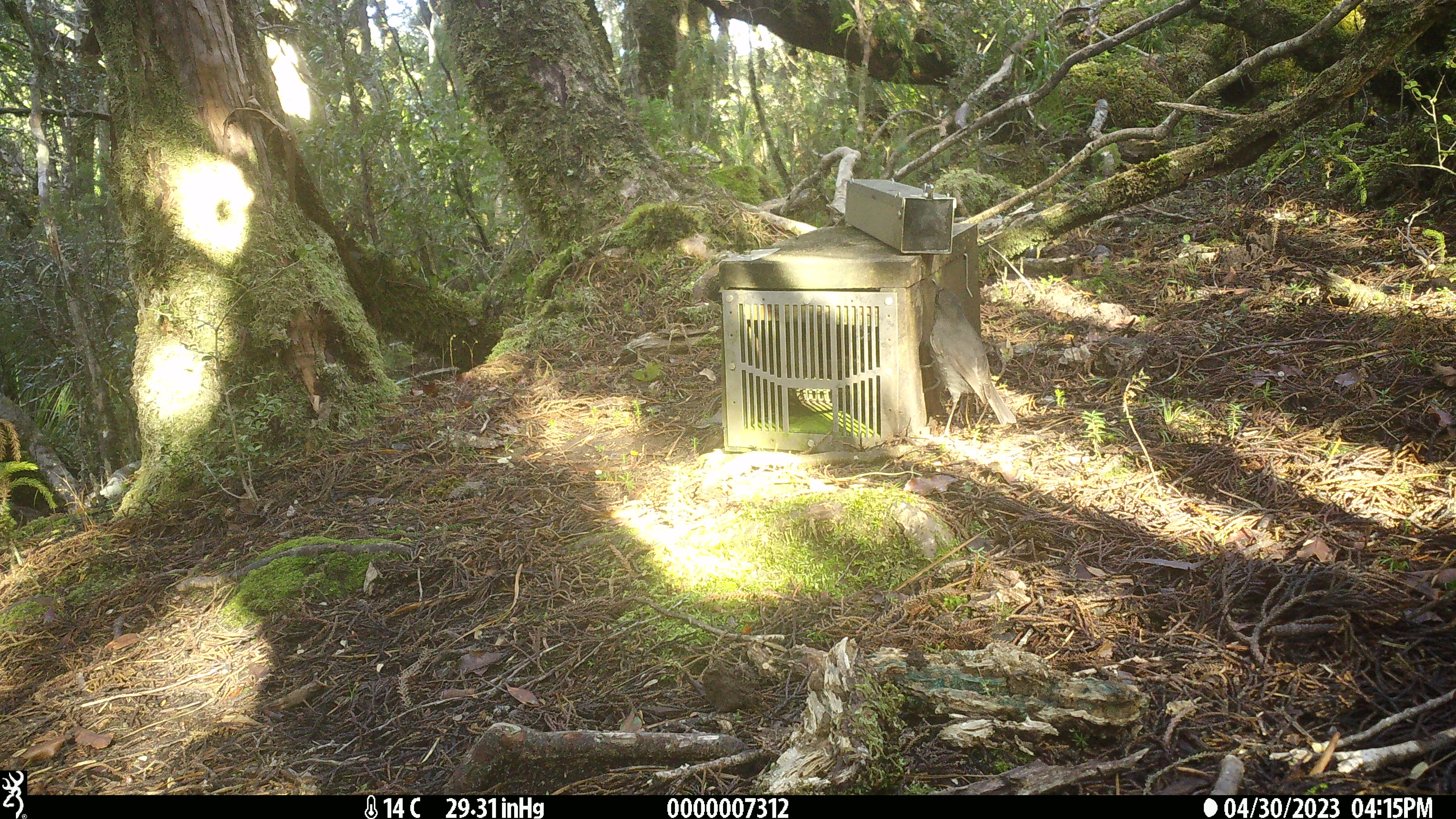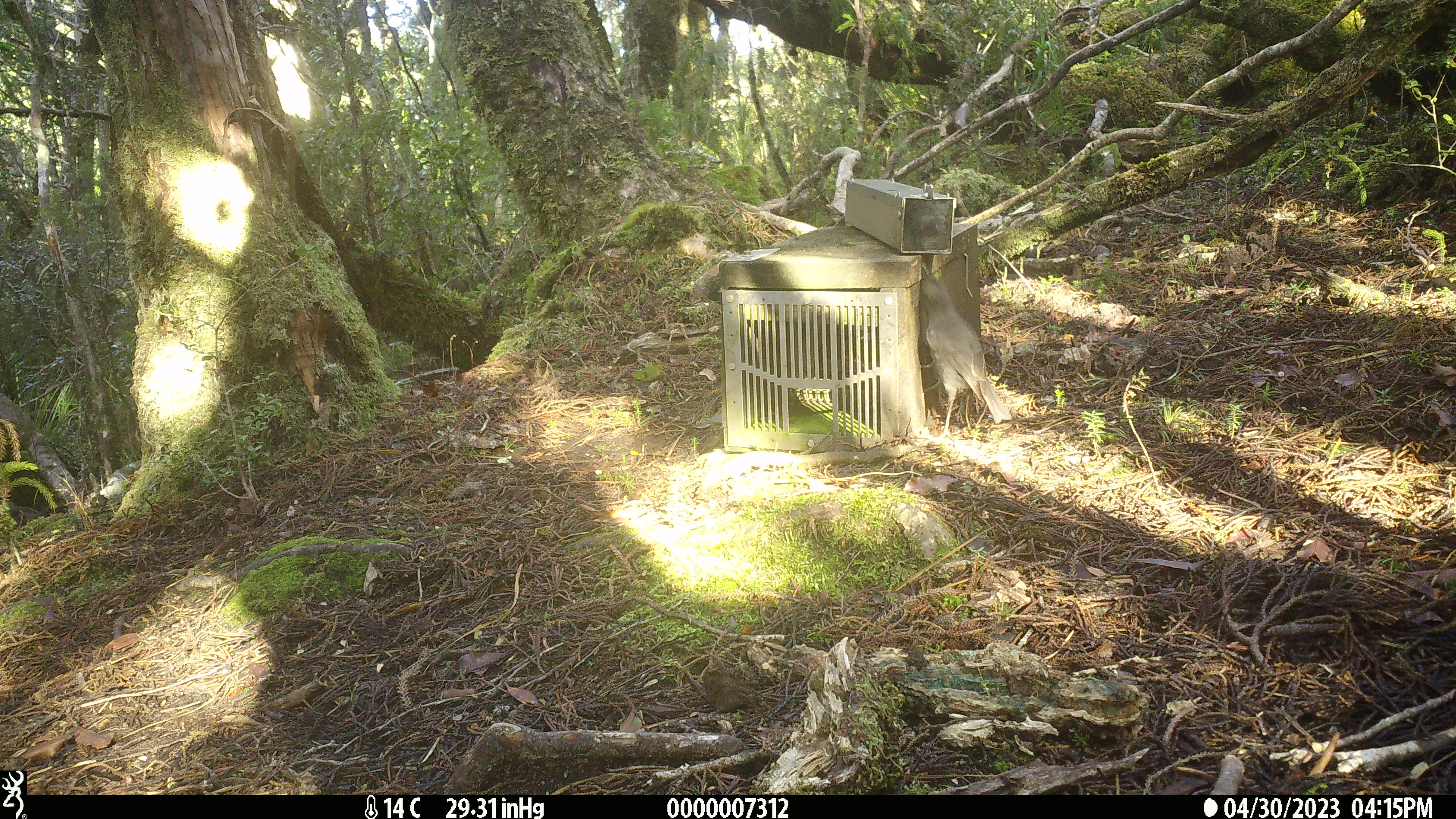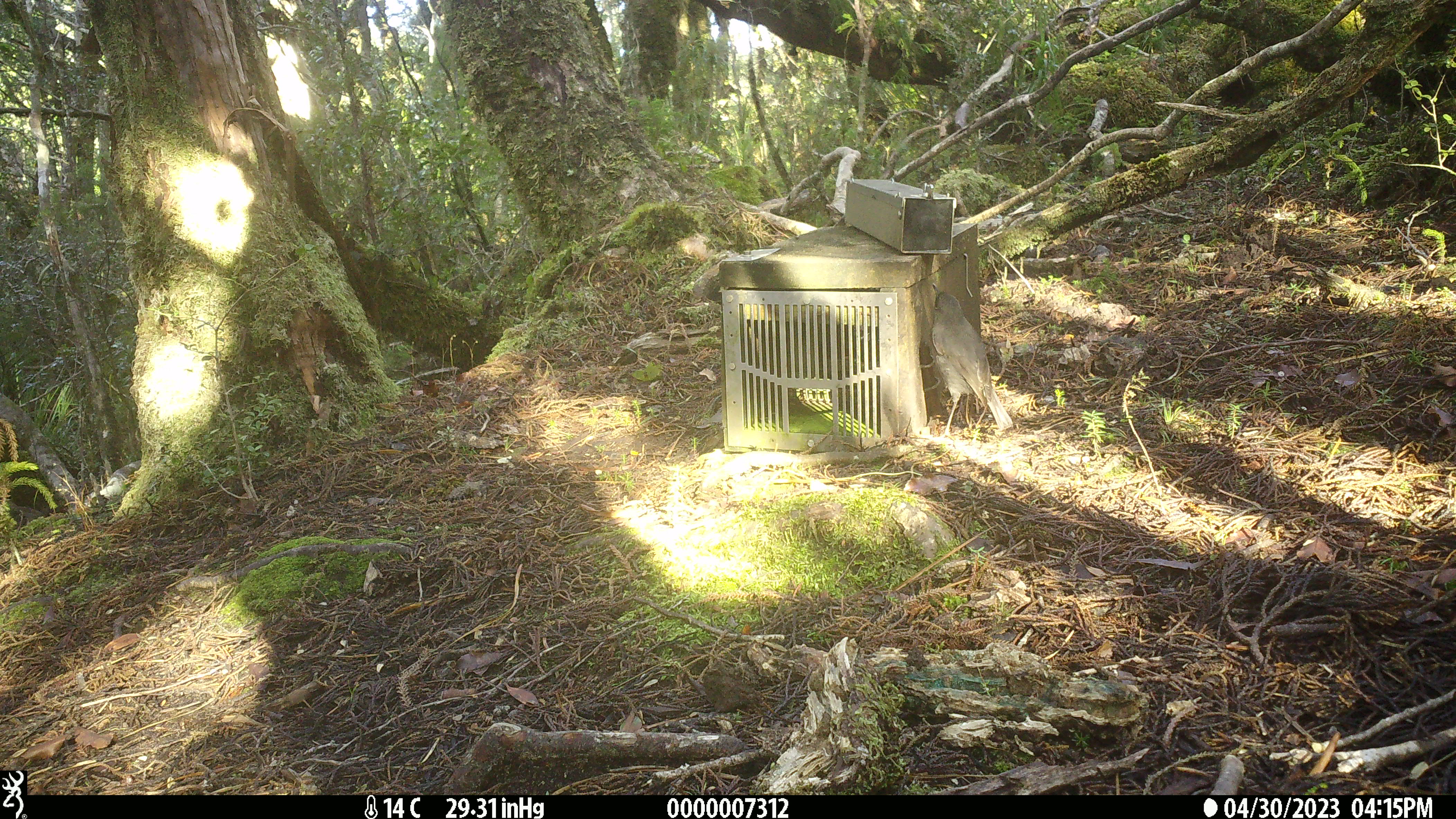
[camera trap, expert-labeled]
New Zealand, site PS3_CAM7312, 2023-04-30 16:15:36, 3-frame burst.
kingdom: Animalia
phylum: Chordata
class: Aves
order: Passeriformes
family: Petroicidae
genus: Petroica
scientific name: Petroica australis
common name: new zealand robin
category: robin